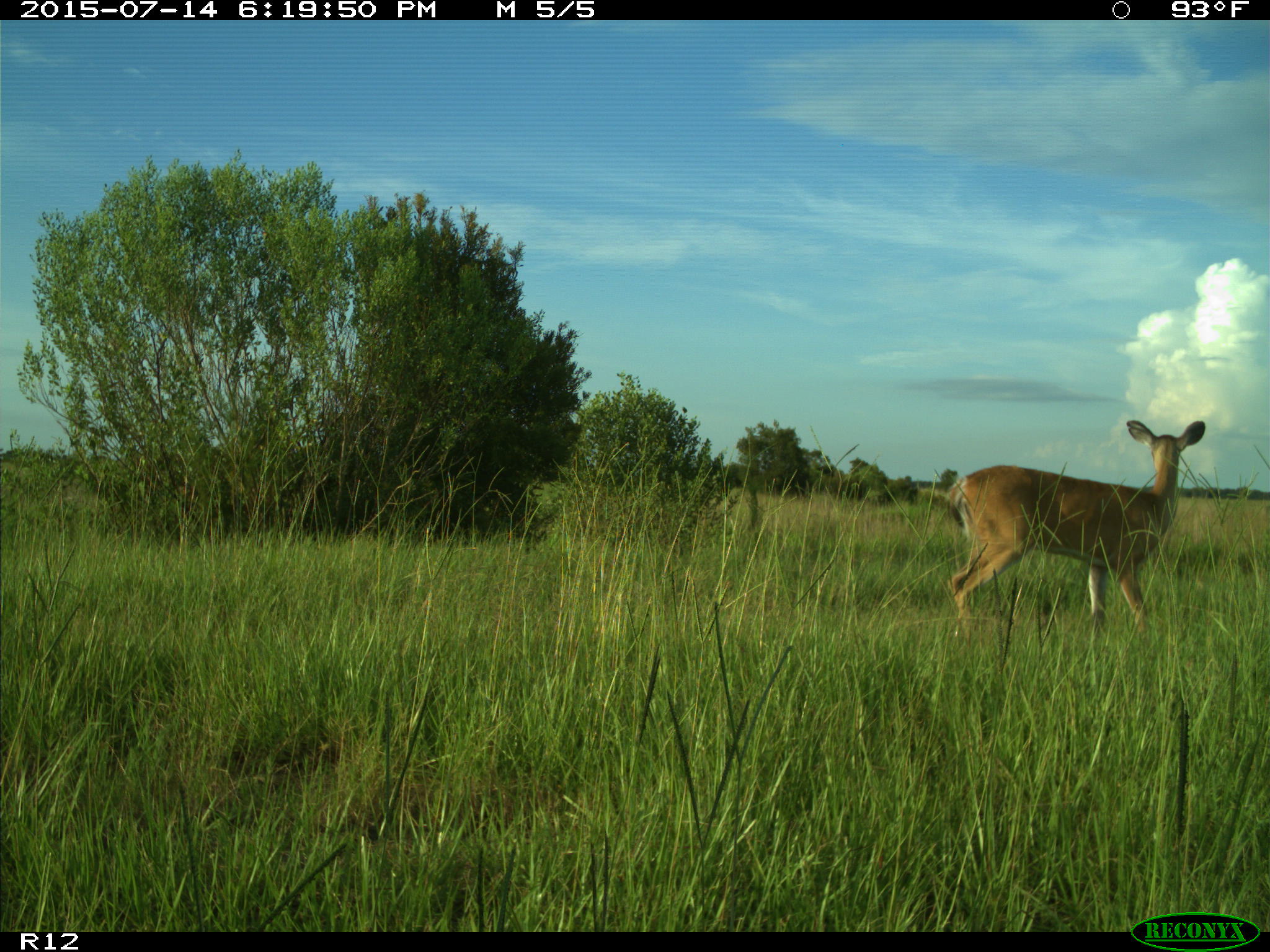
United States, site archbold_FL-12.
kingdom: Animalia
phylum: Chordata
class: Mammalia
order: Artiodactyla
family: Cervidae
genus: Odocoileus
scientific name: Odocoileus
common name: deer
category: unidentified deer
Unidentified deer (deer) (Odocoileus).